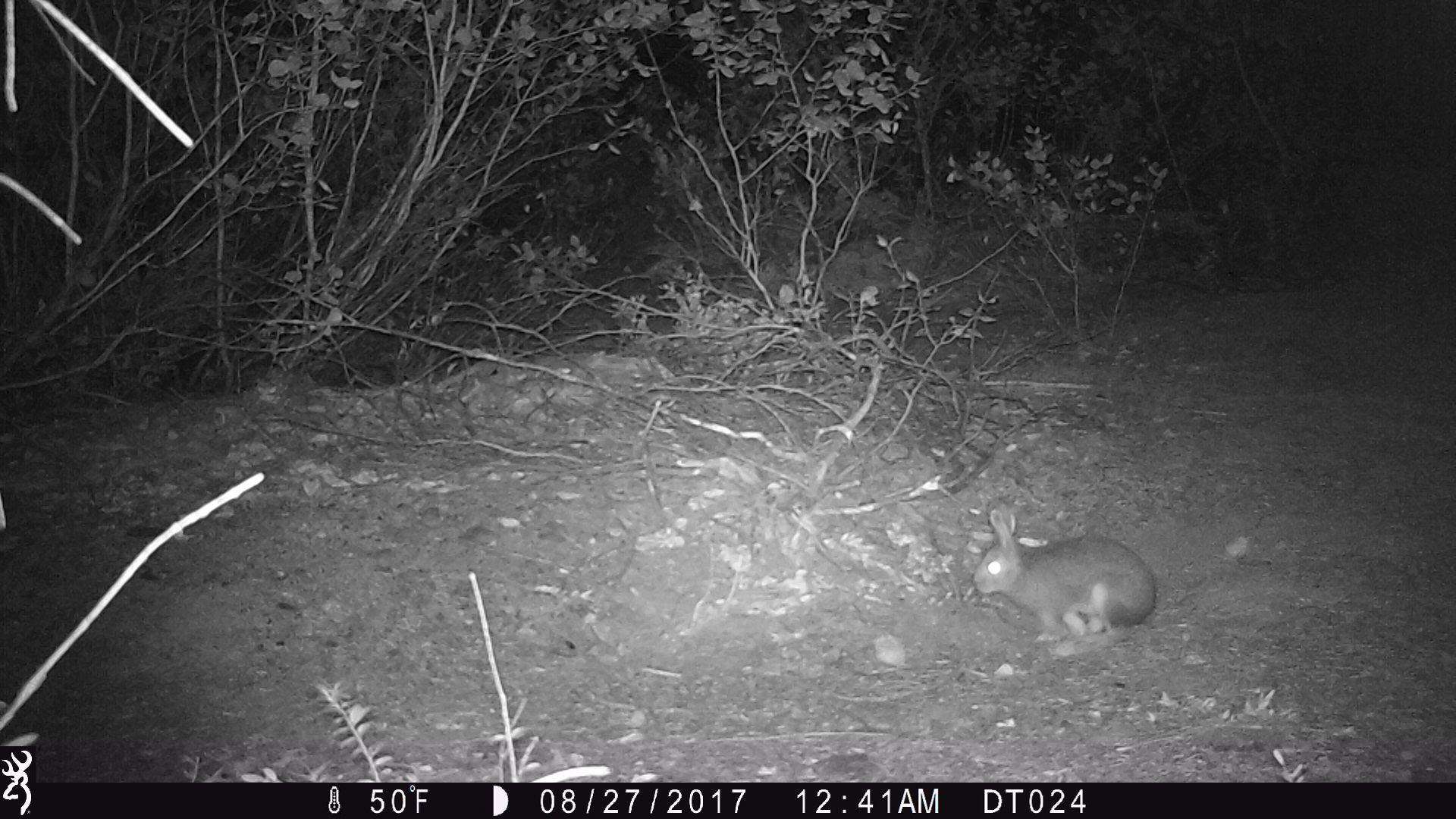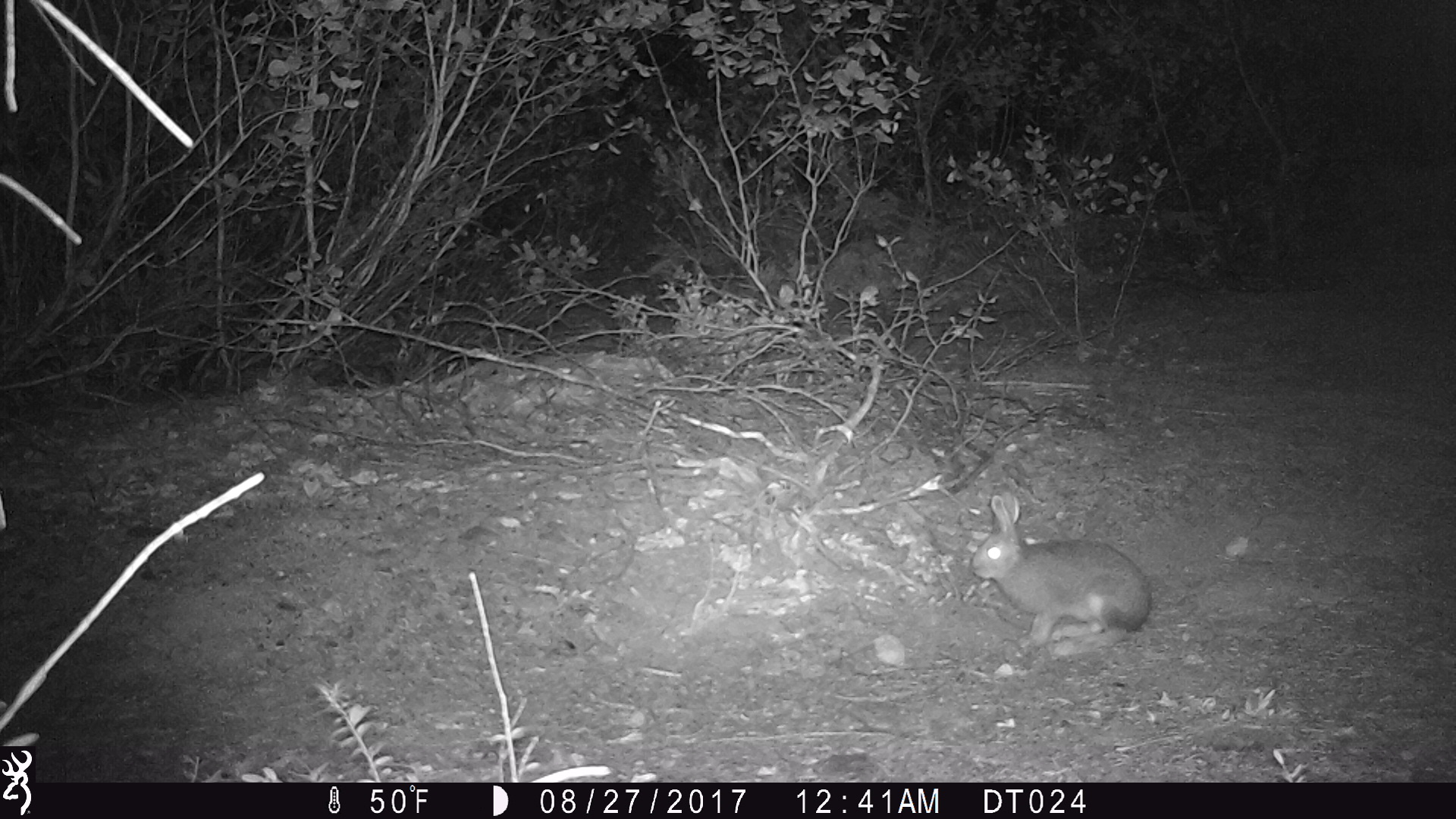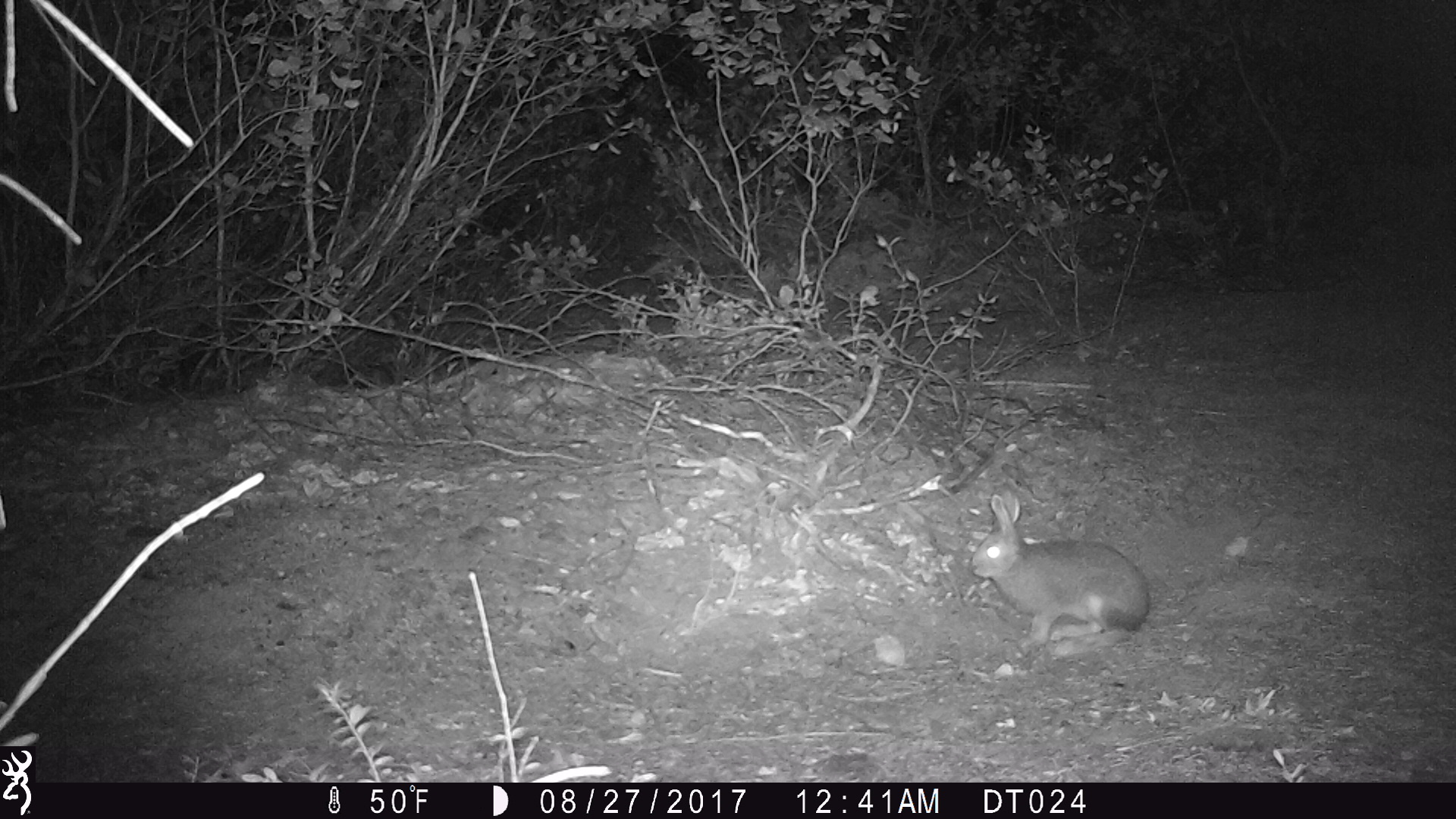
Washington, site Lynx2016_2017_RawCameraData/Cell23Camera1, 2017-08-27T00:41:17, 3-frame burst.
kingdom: Animalia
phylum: Chordata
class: Mammalia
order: Lagomorpha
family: Leporidae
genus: Lepus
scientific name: Lepus americanus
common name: snowshoe hare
Lepus americanus (snowshoe hare). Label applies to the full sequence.